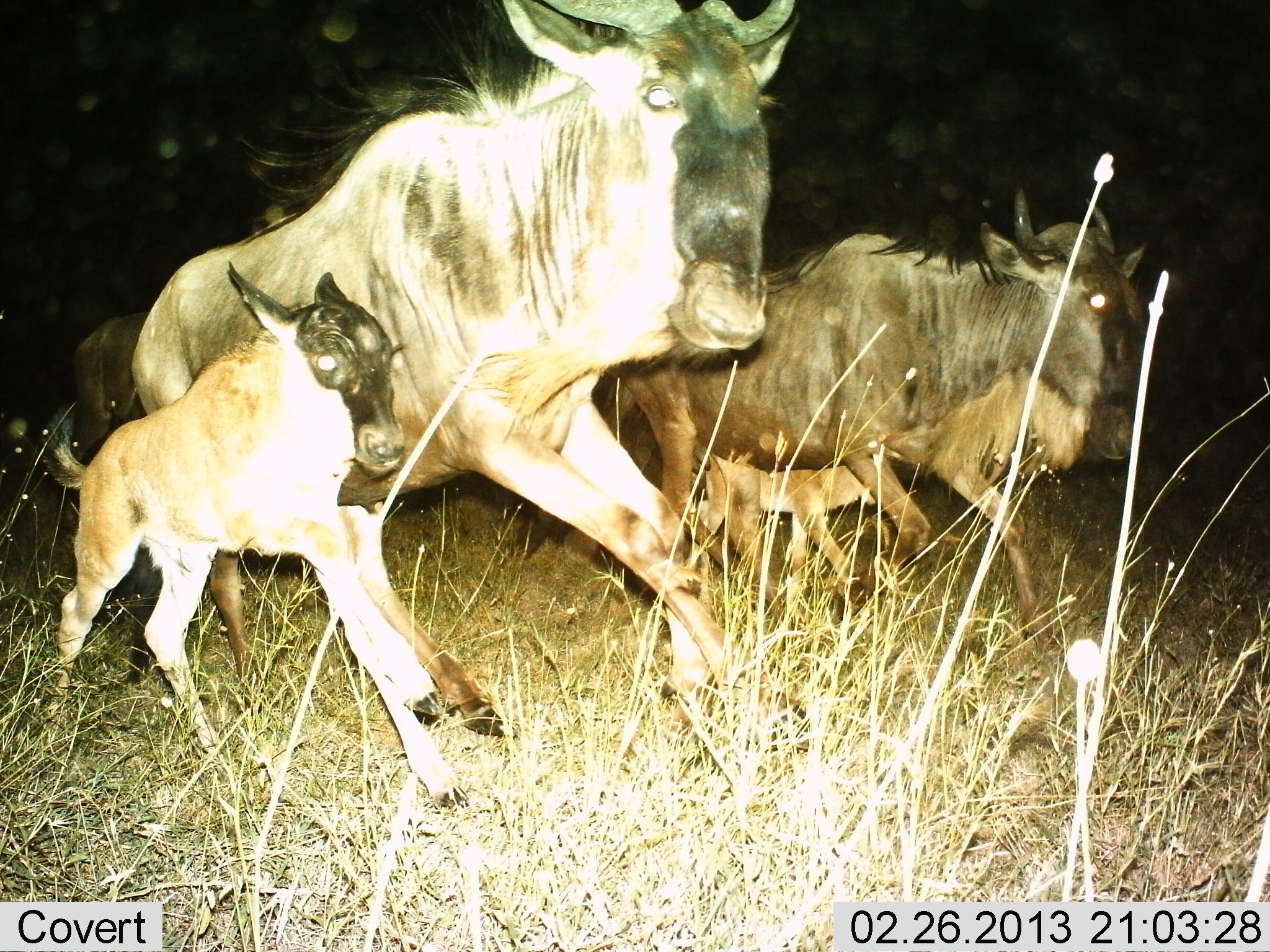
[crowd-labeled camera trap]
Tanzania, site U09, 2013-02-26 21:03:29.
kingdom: Animalia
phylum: Chordata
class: Mammalia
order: Artiodactyla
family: Bovidae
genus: Connochaetes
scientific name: Connochaetes taurinus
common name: blue wildebeest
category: wildebeest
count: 5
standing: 5%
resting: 0%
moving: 89%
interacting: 11%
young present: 84%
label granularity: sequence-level